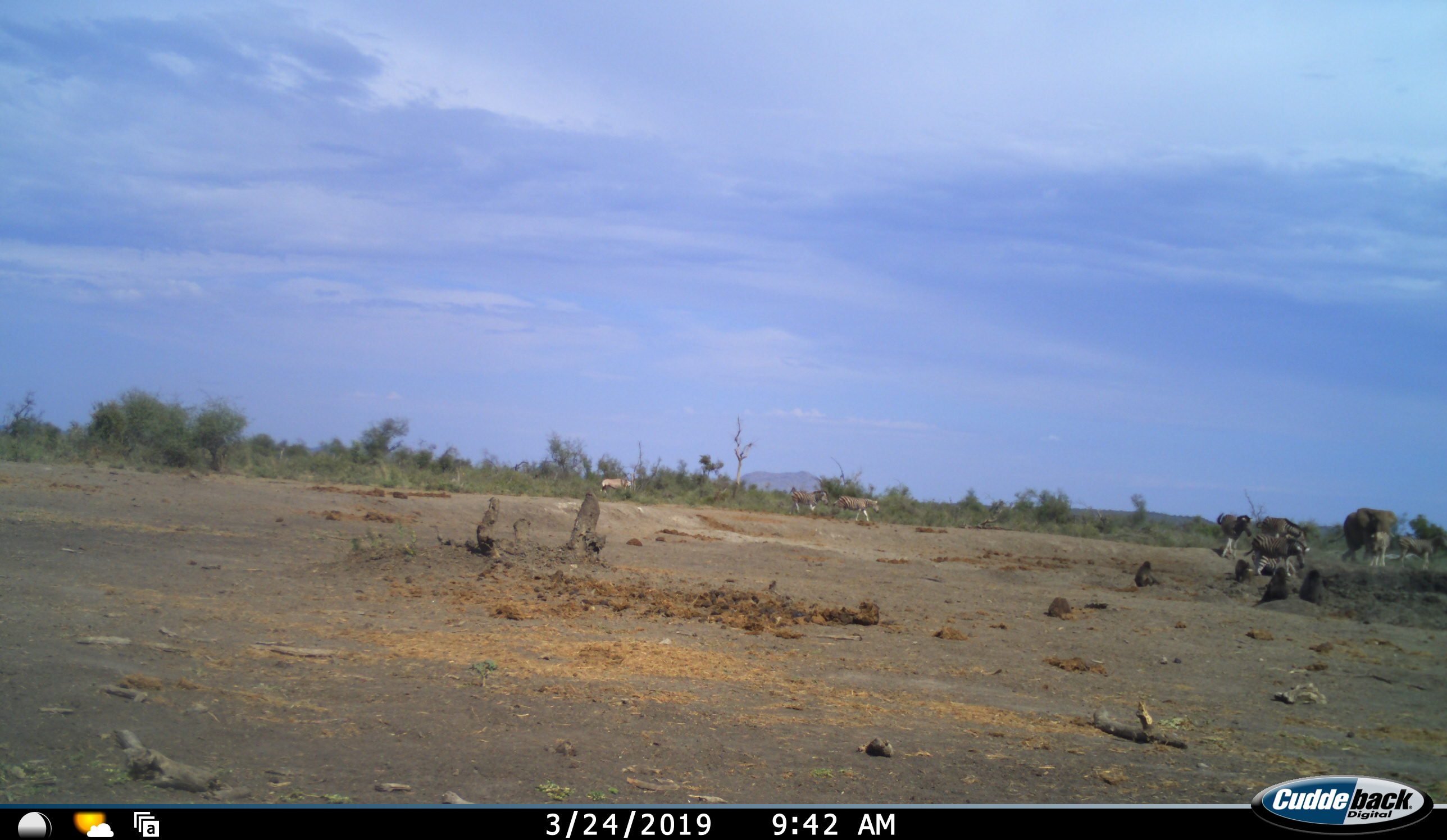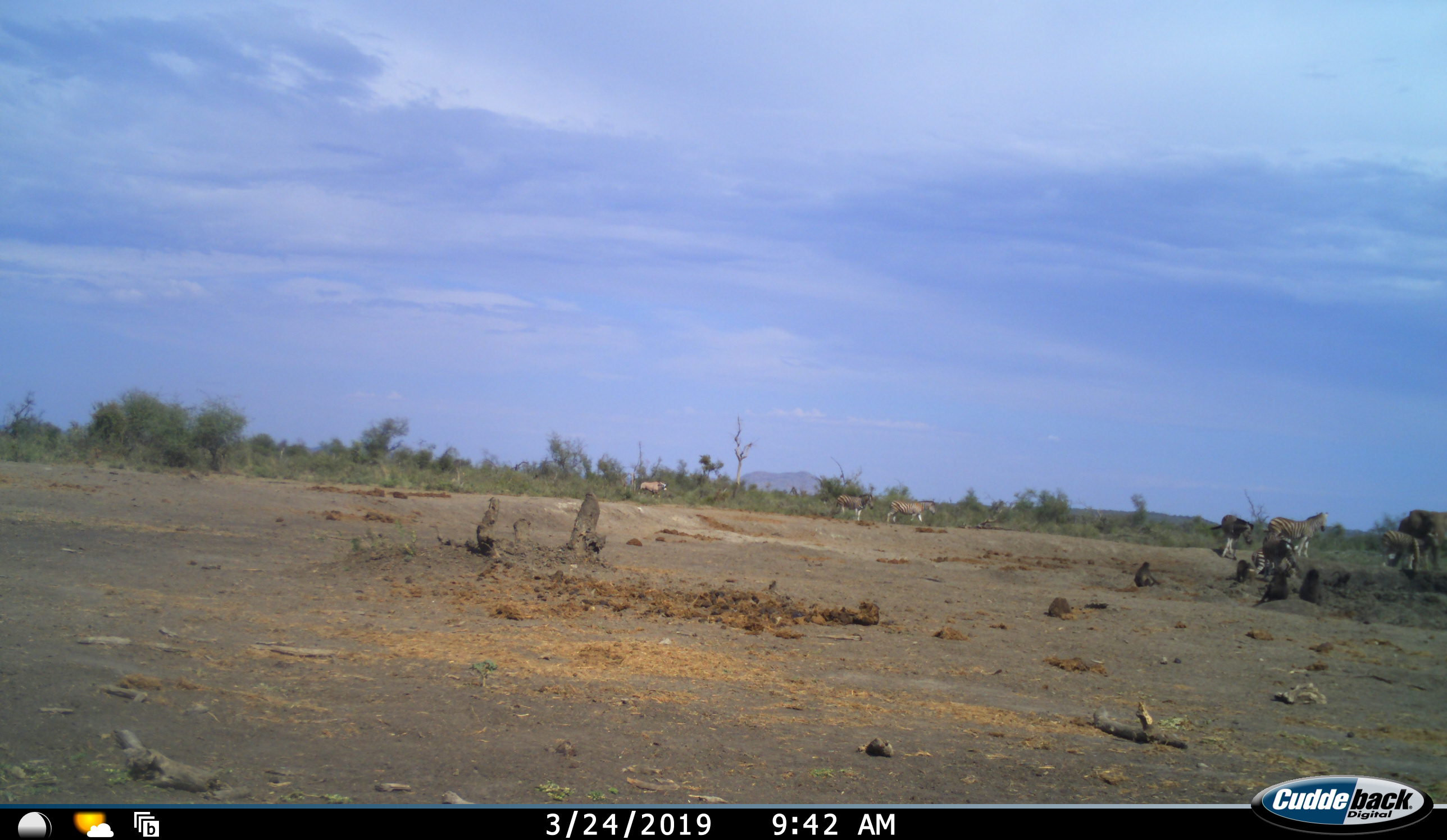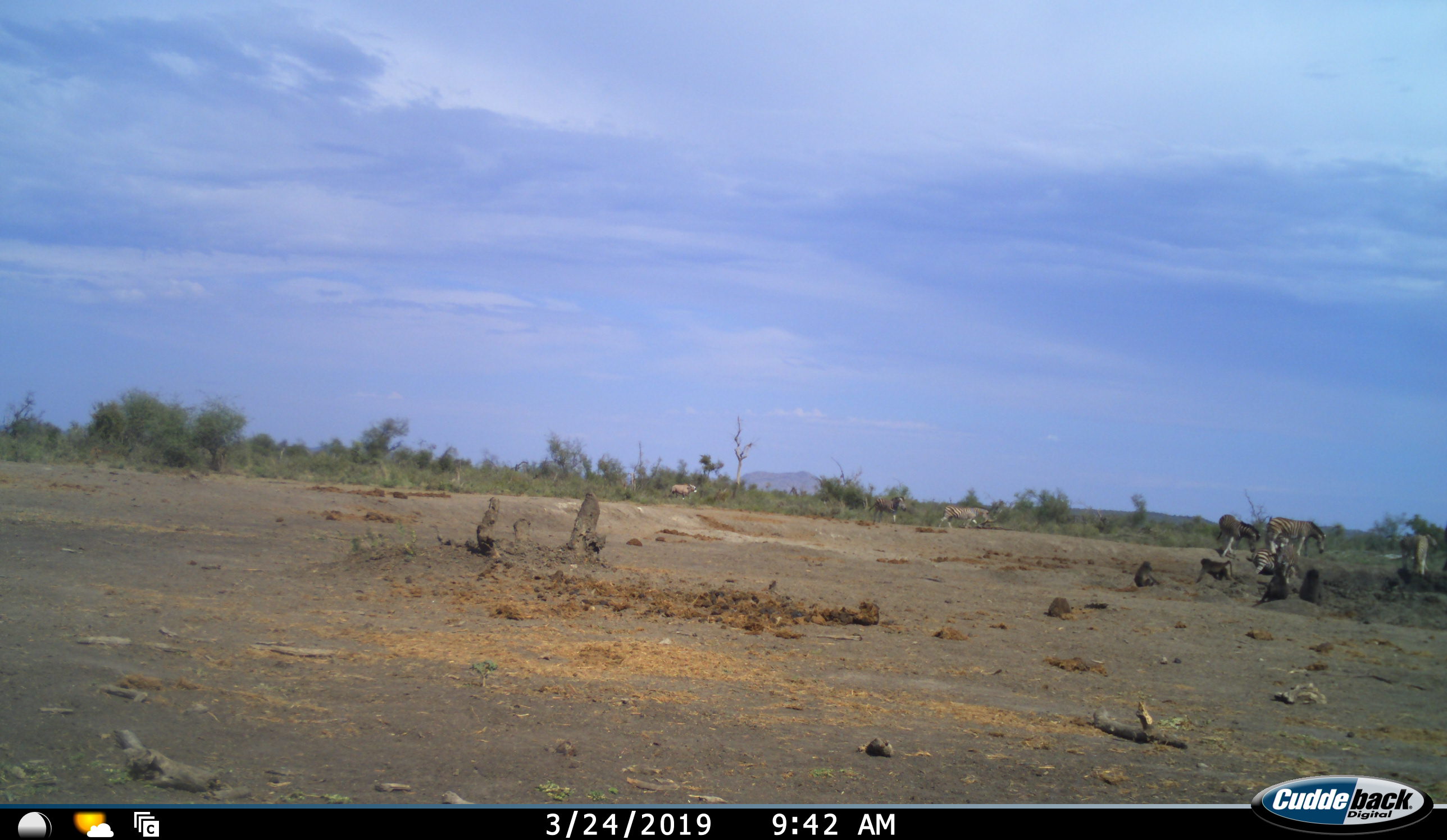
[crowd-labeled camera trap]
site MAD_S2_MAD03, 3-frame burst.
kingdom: Animalia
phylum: Chordata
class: Mammalia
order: Proboscidea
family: Elephantidae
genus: Loxodonta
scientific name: Loxodonta africana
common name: african bush elephant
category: elephant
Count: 1.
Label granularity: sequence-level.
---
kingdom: Animalia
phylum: Chordata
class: Mammalia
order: Perissodactyla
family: Equidae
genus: Equus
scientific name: Equus quagga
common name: plains zebra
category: zebraplains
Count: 6.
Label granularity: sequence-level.